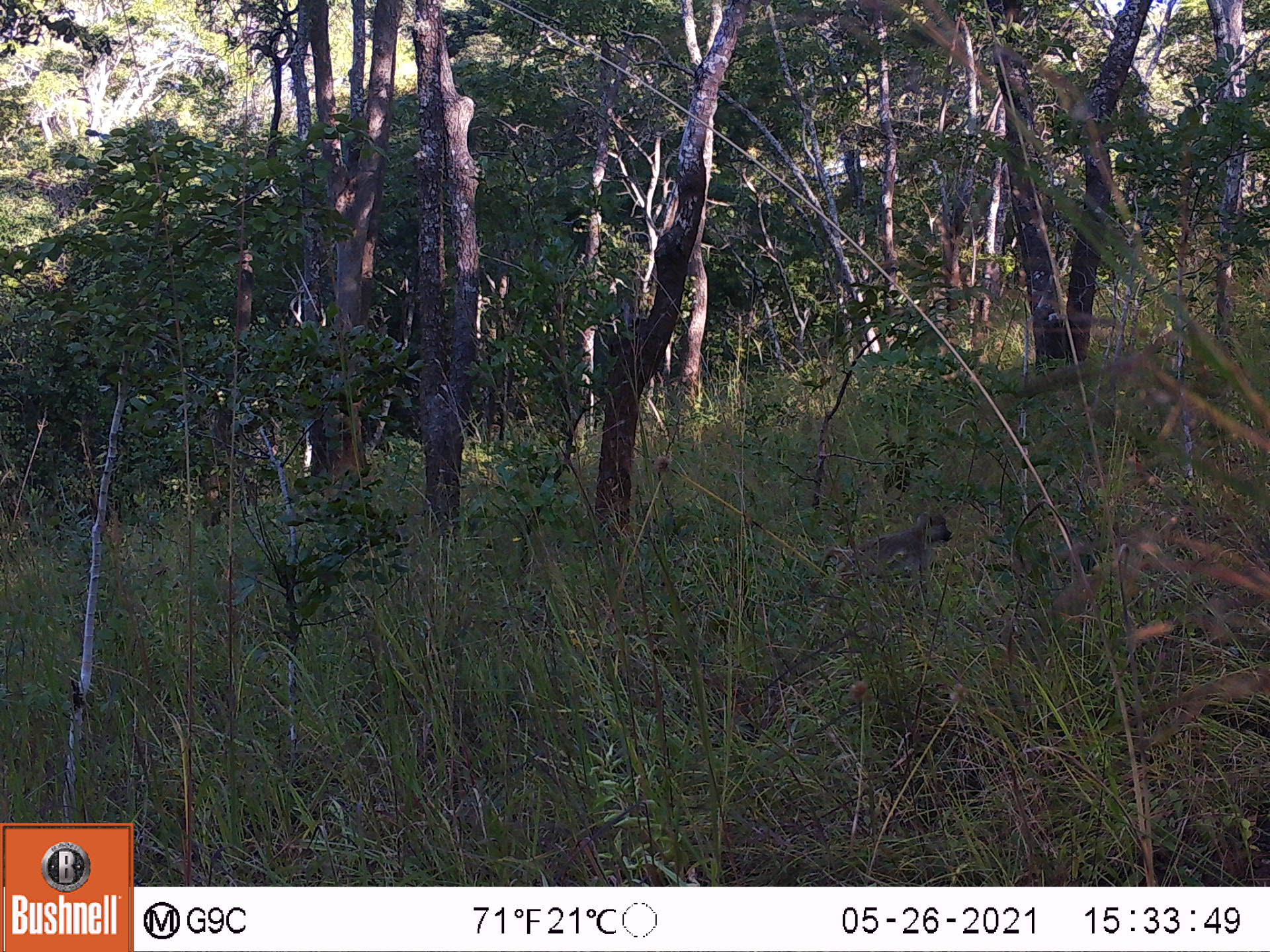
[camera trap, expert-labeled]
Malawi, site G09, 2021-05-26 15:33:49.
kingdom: Animalia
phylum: Chordata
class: Mammalia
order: Primates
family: Cercopithecidae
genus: Papio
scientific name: Papio cynocephalus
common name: yellow baboon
Yellow baboon (Papio cynocephalus), count 1.